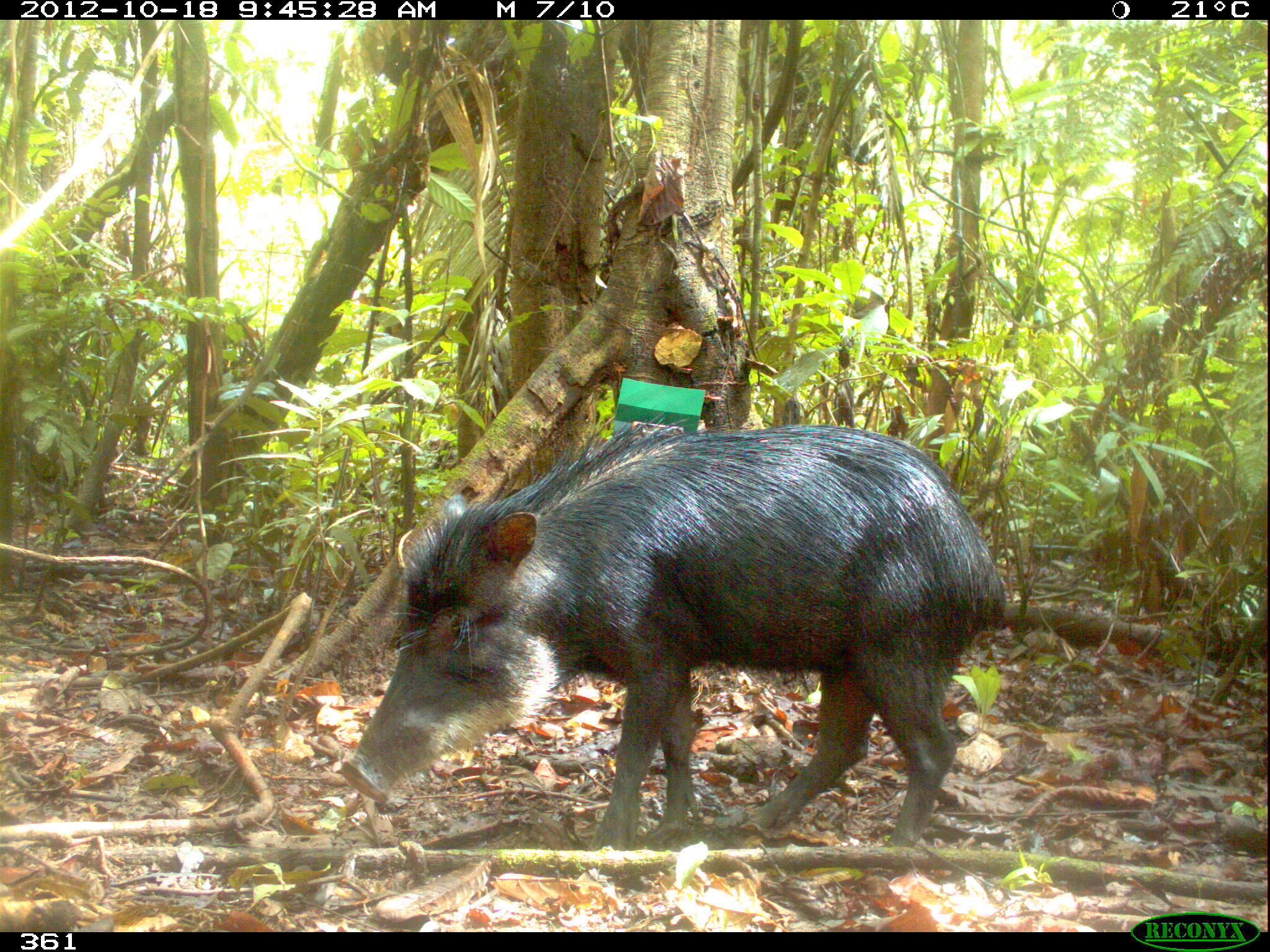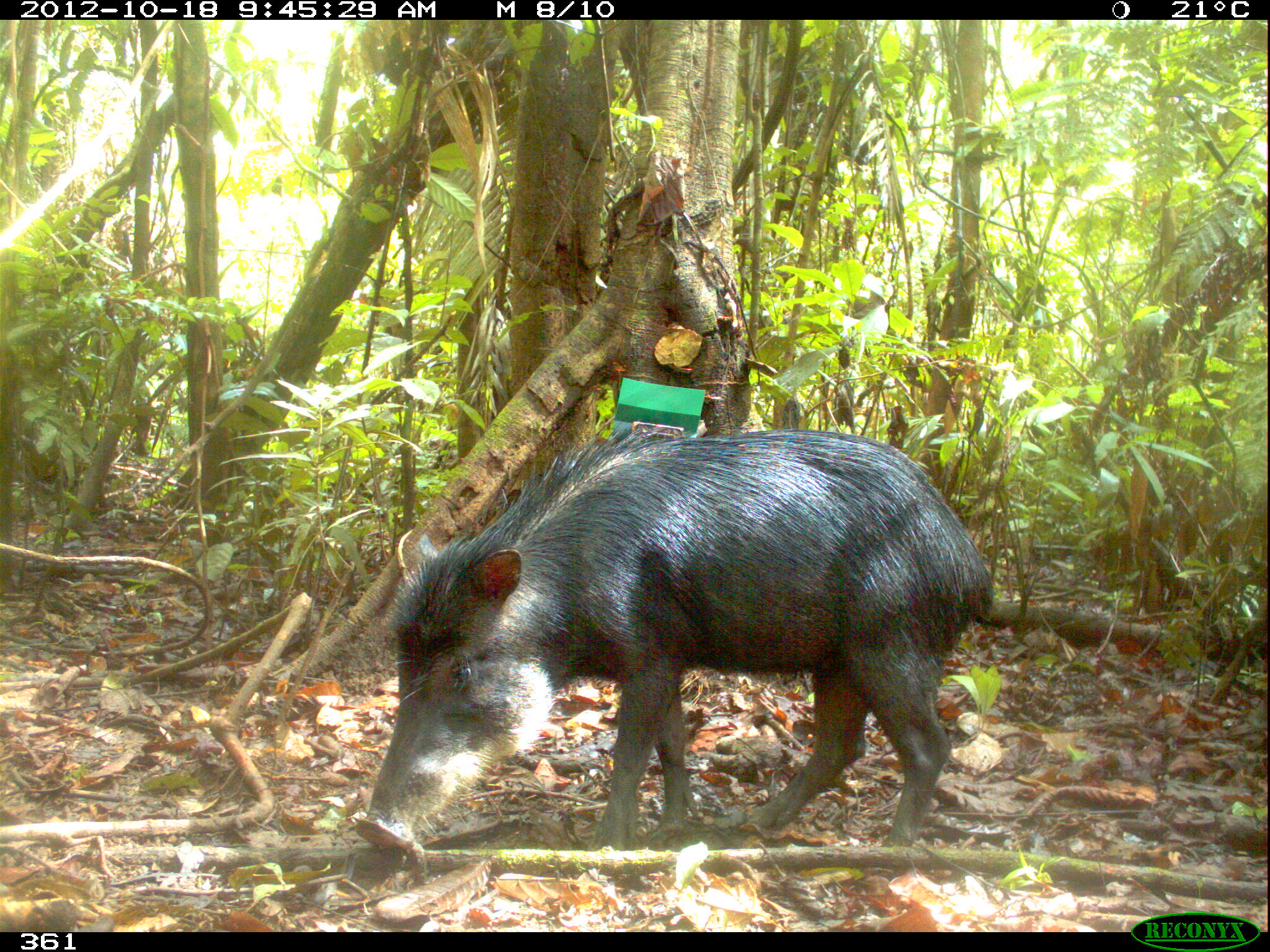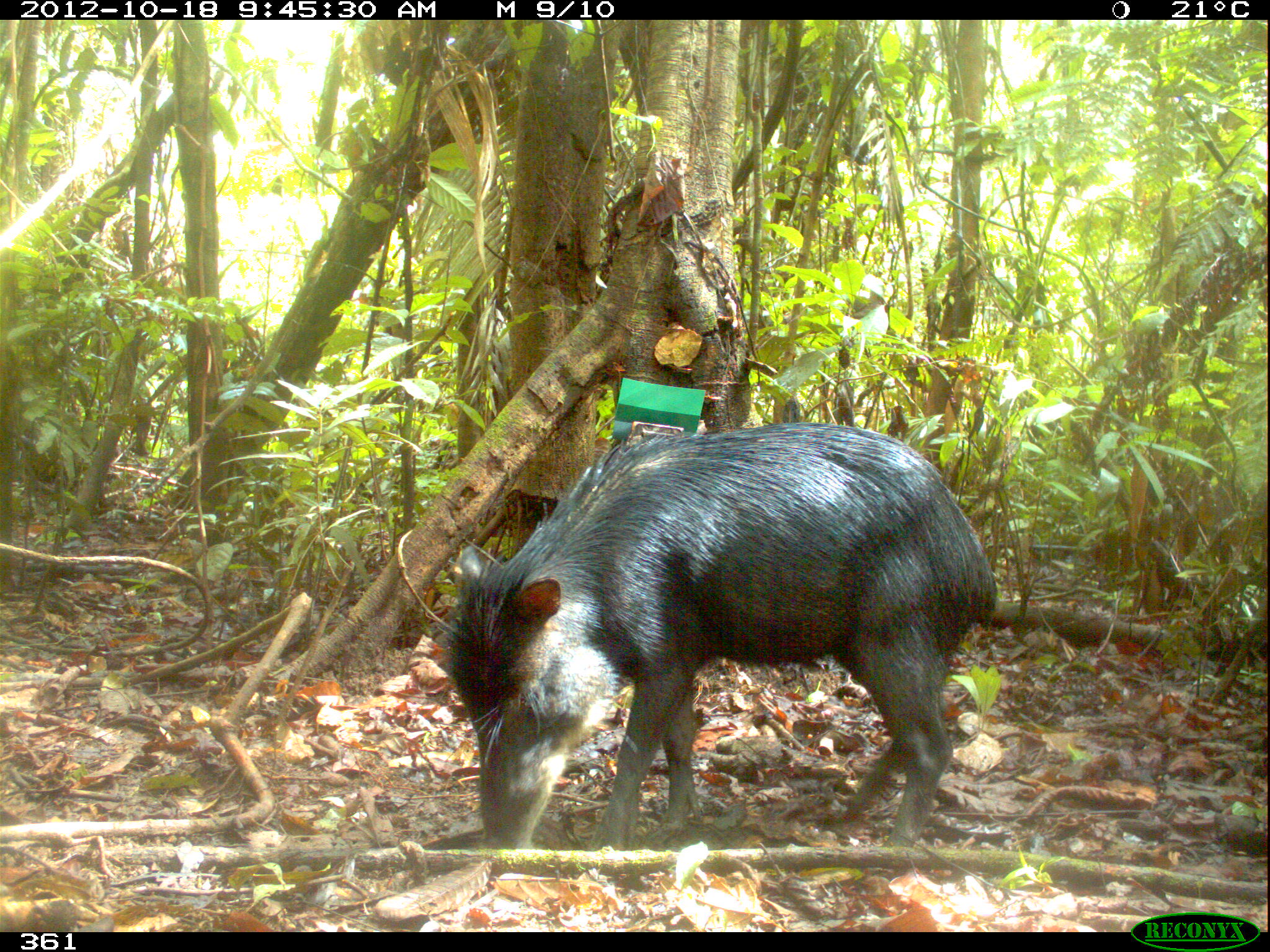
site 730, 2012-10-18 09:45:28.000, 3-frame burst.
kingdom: Animalia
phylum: Chordata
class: Mammalia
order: Artiodactyla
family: Tayassuidae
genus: Tayassu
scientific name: Tayassu pecari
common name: white-lipped peccary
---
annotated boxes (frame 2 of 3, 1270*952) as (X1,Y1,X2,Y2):
tayassu pecari: (350,422,993,855)